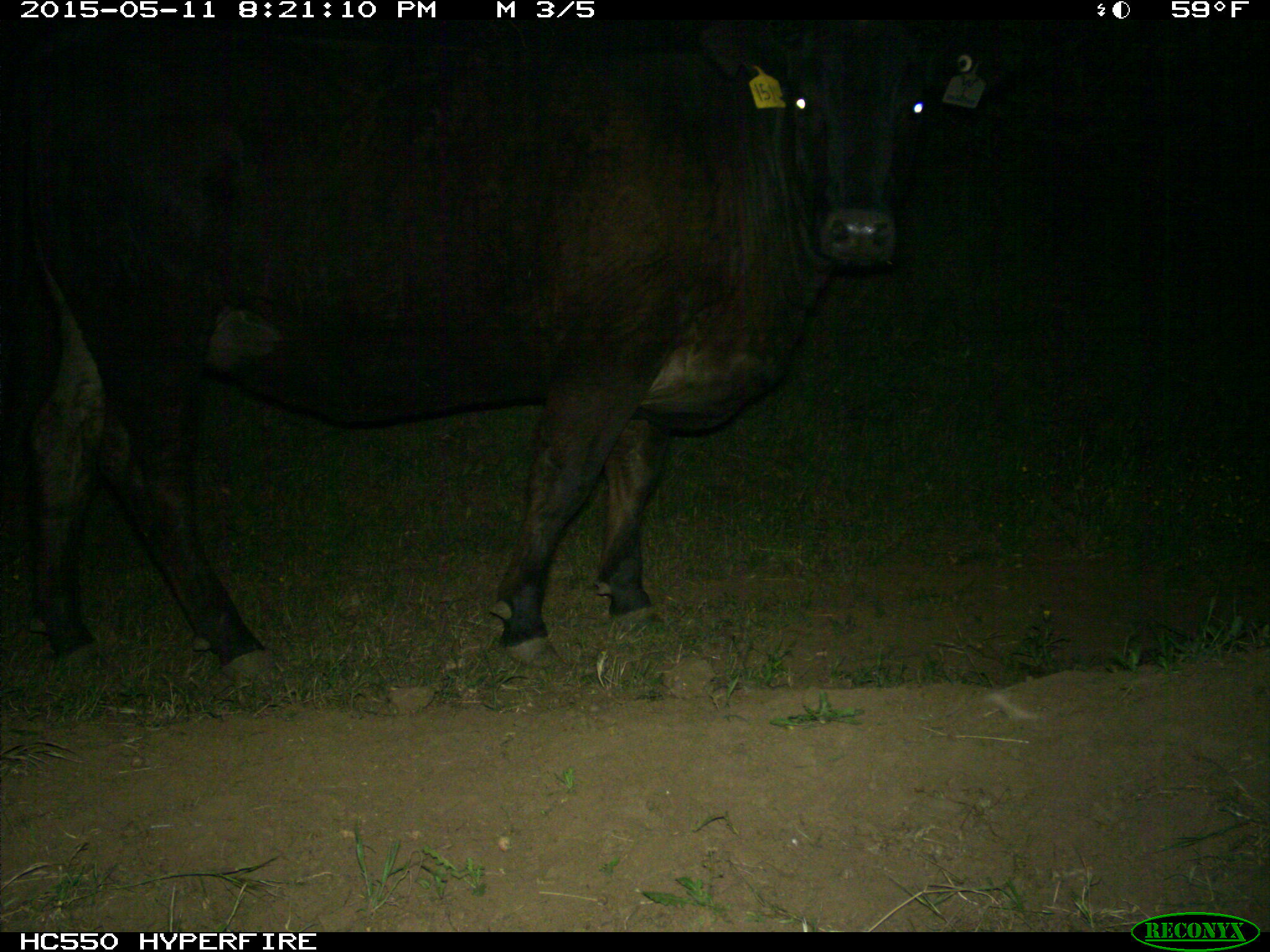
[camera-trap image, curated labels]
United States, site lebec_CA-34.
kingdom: Animalia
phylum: Chordata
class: Mammalia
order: Artiodactyla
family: Bovidae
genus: Bos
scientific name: Bos taurus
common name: domestic cow